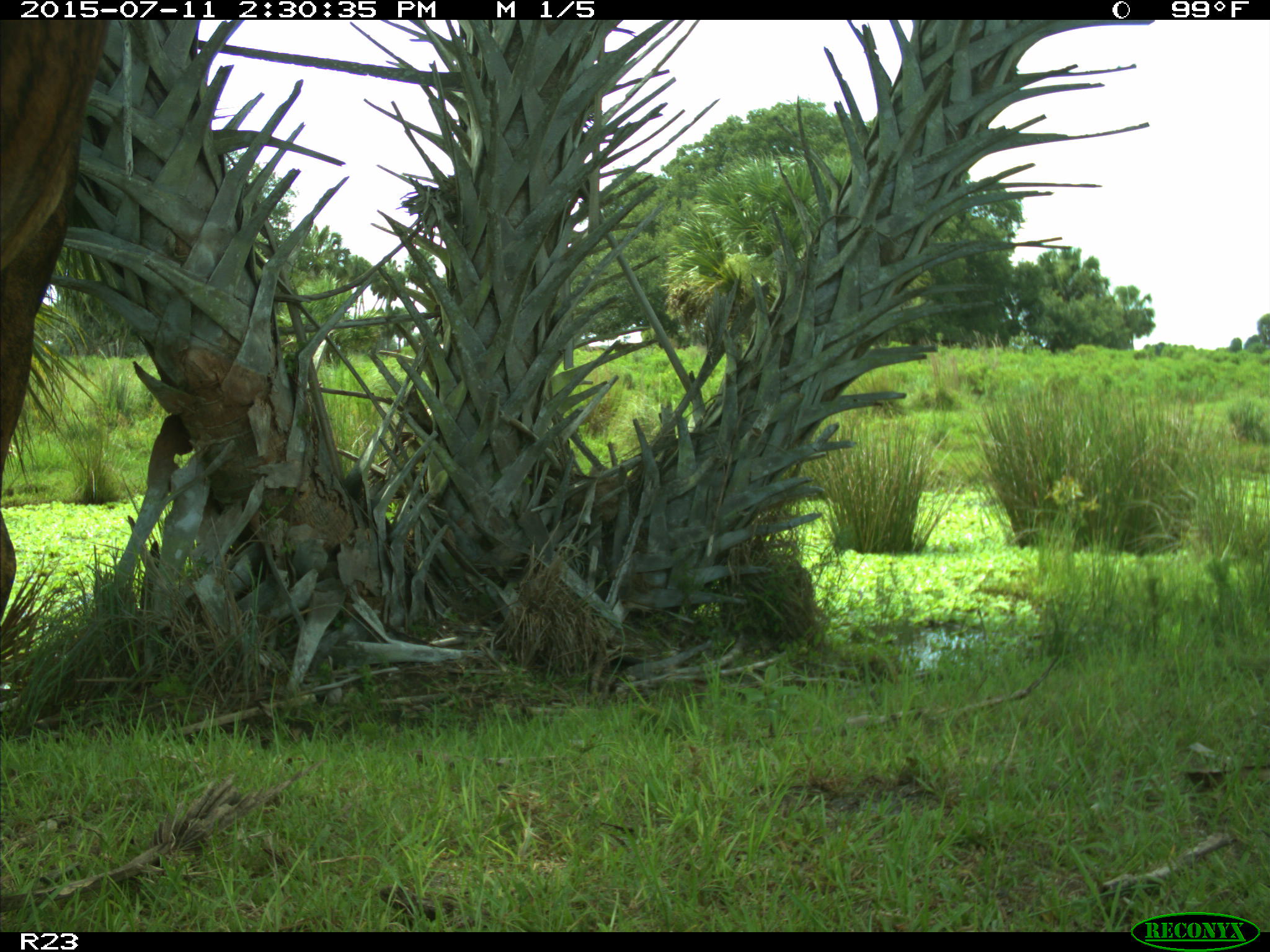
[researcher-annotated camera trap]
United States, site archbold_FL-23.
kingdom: Animalia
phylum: Chordata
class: Mammalia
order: Artiodactyla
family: Bovidae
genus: Bos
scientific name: Bos taurus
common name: domestic cow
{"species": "Bos taurus (domestic cow)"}